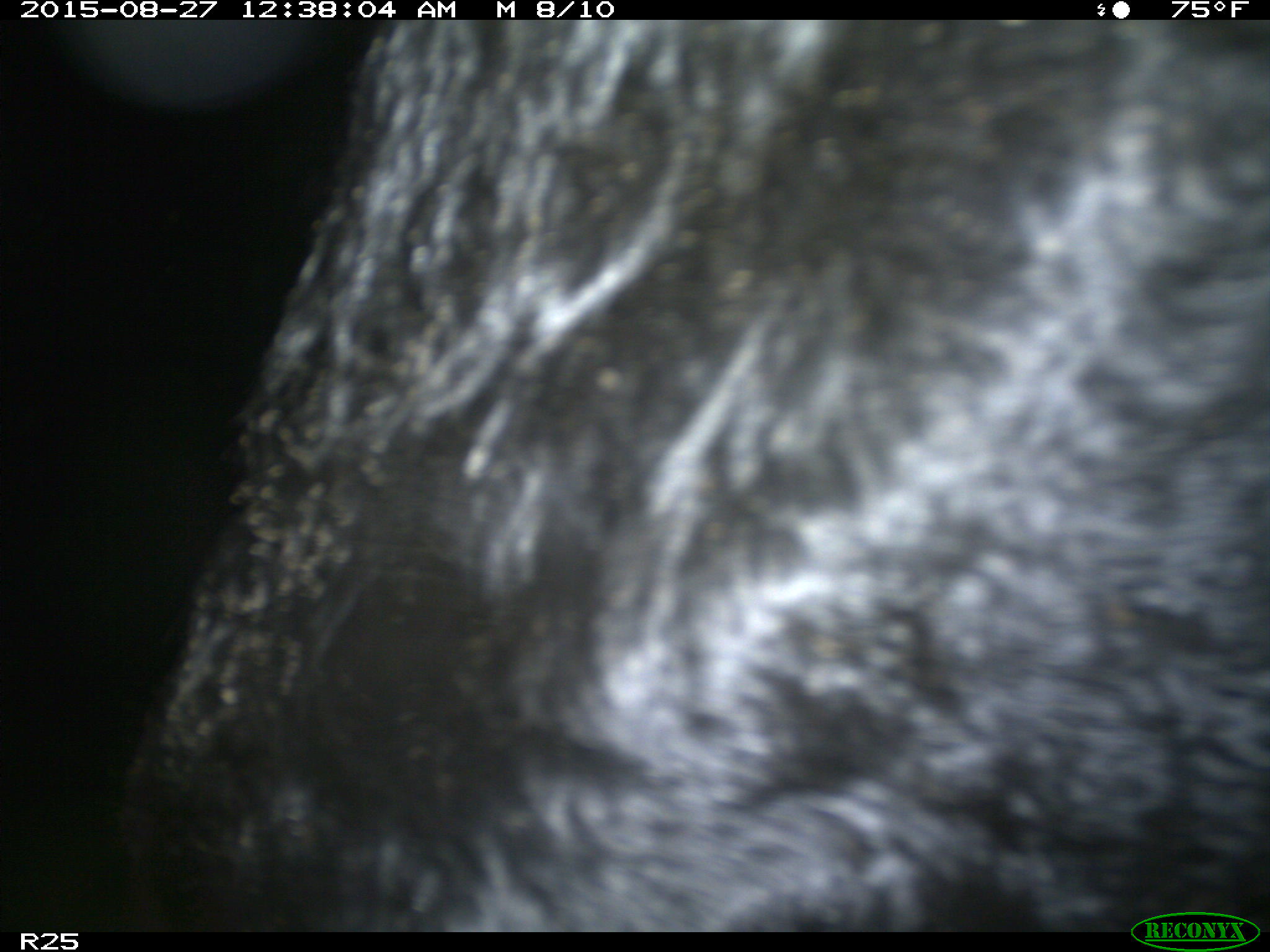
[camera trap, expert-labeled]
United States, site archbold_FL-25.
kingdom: Animalia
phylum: Chordata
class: Mammalia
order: Artiodactyla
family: Bovidae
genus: Bos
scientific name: Bos taurus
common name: domestic cow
Bos taurus (domestic cow).